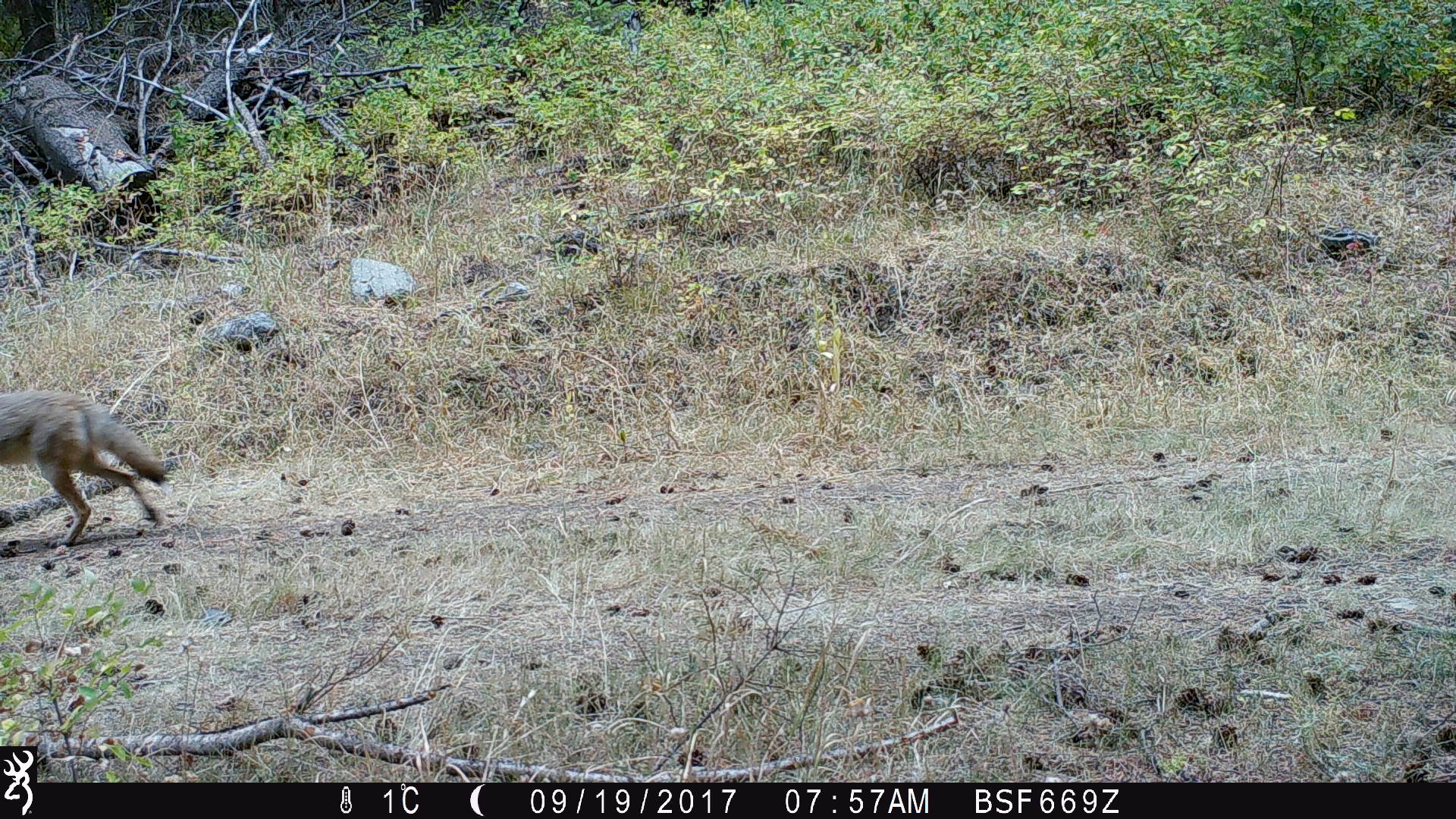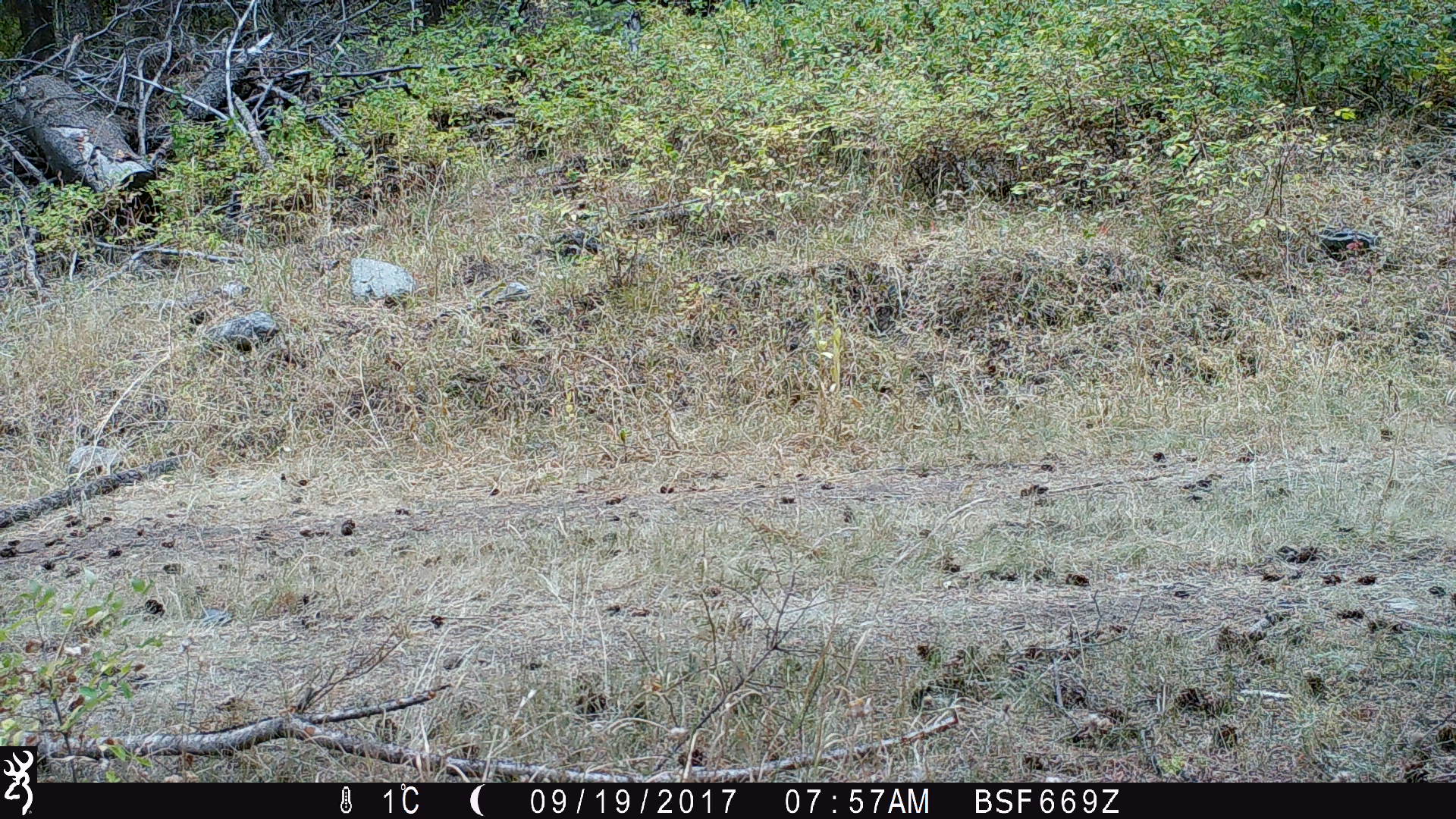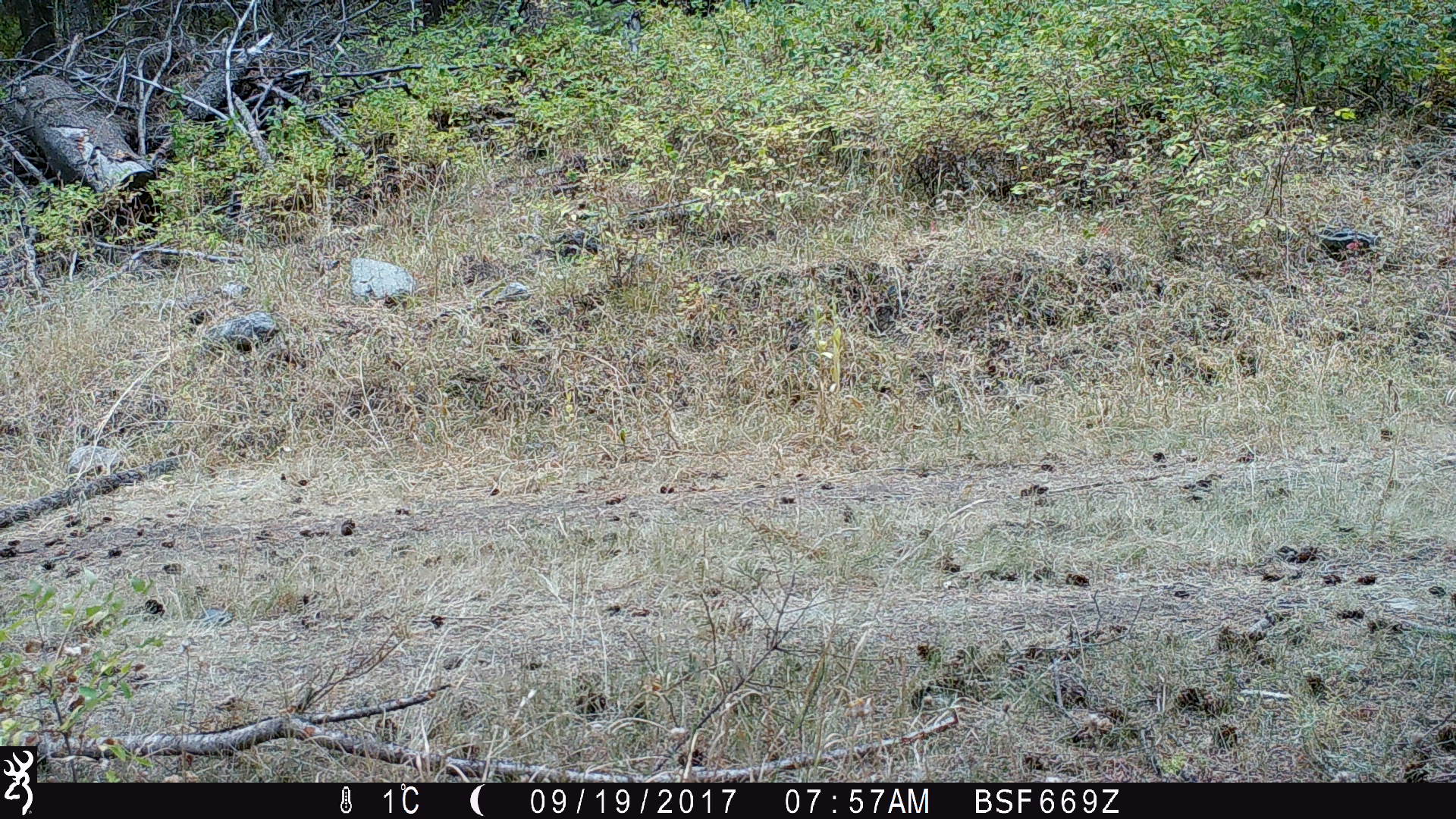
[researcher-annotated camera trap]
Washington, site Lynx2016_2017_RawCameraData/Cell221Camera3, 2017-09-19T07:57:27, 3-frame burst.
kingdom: Animalia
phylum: Chordata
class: Mammalia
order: Carnivora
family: Canidae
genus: Canis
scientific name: Canis latrans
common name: coyote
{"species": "Canis latrans (coyote)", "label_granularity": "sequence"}